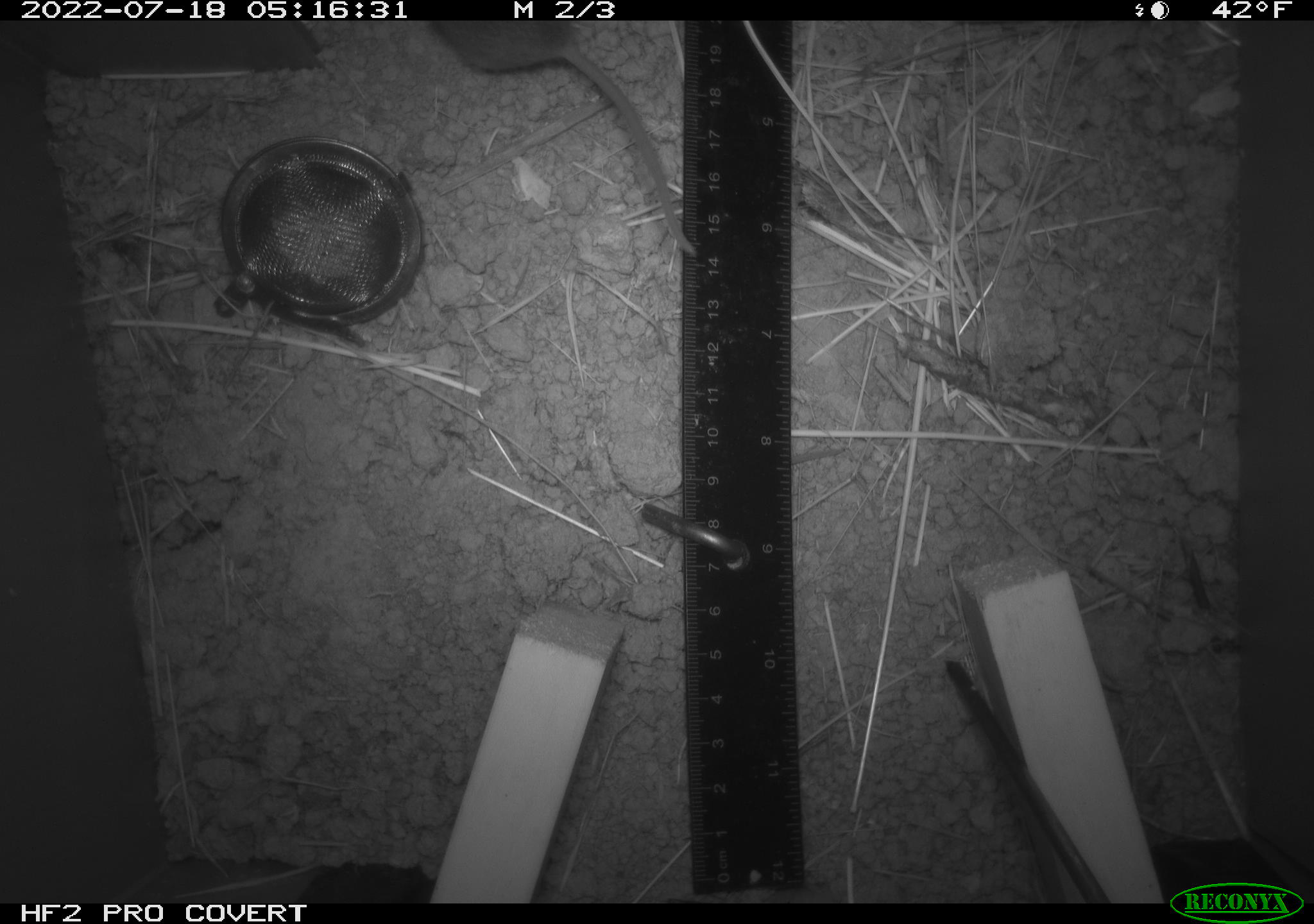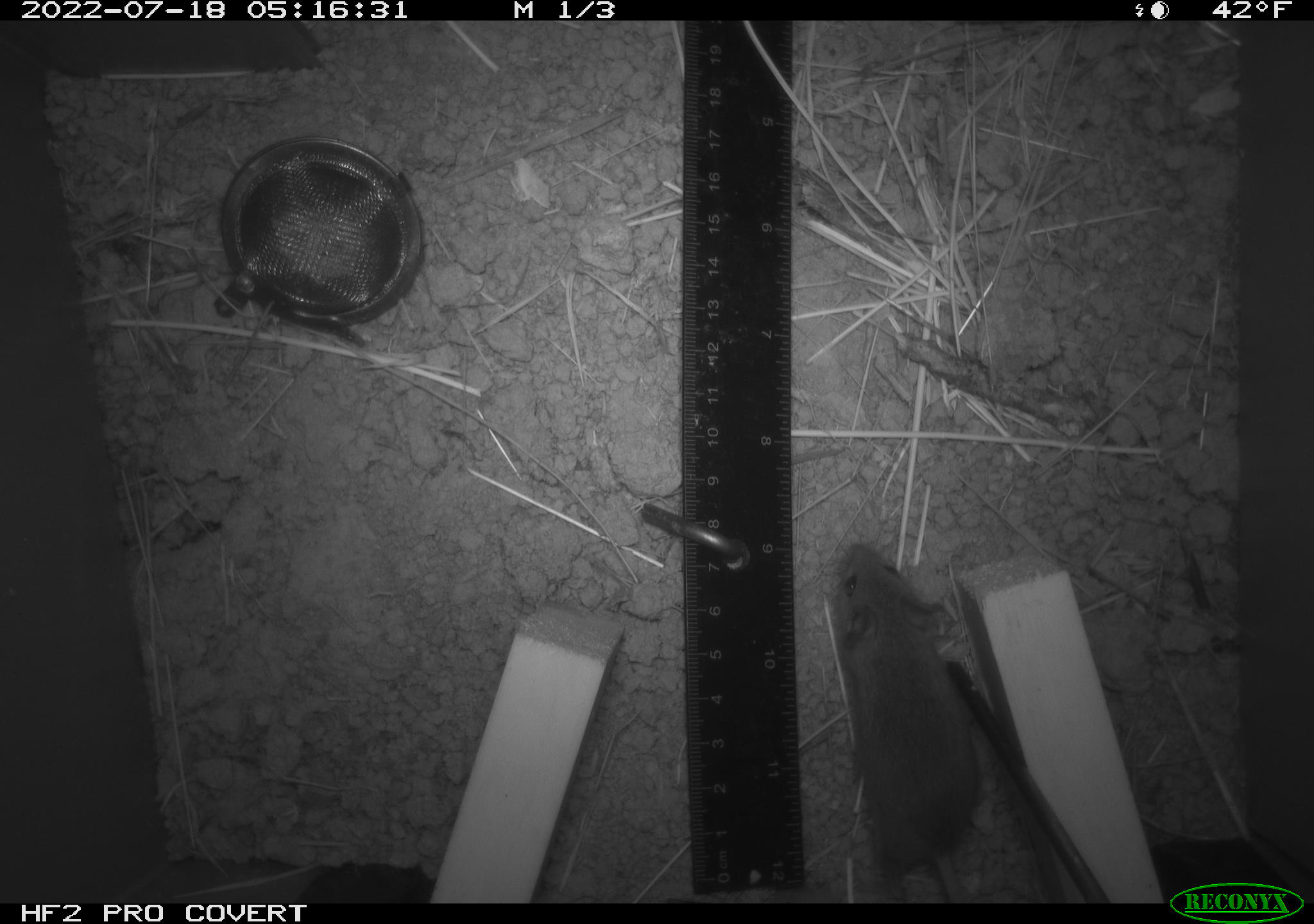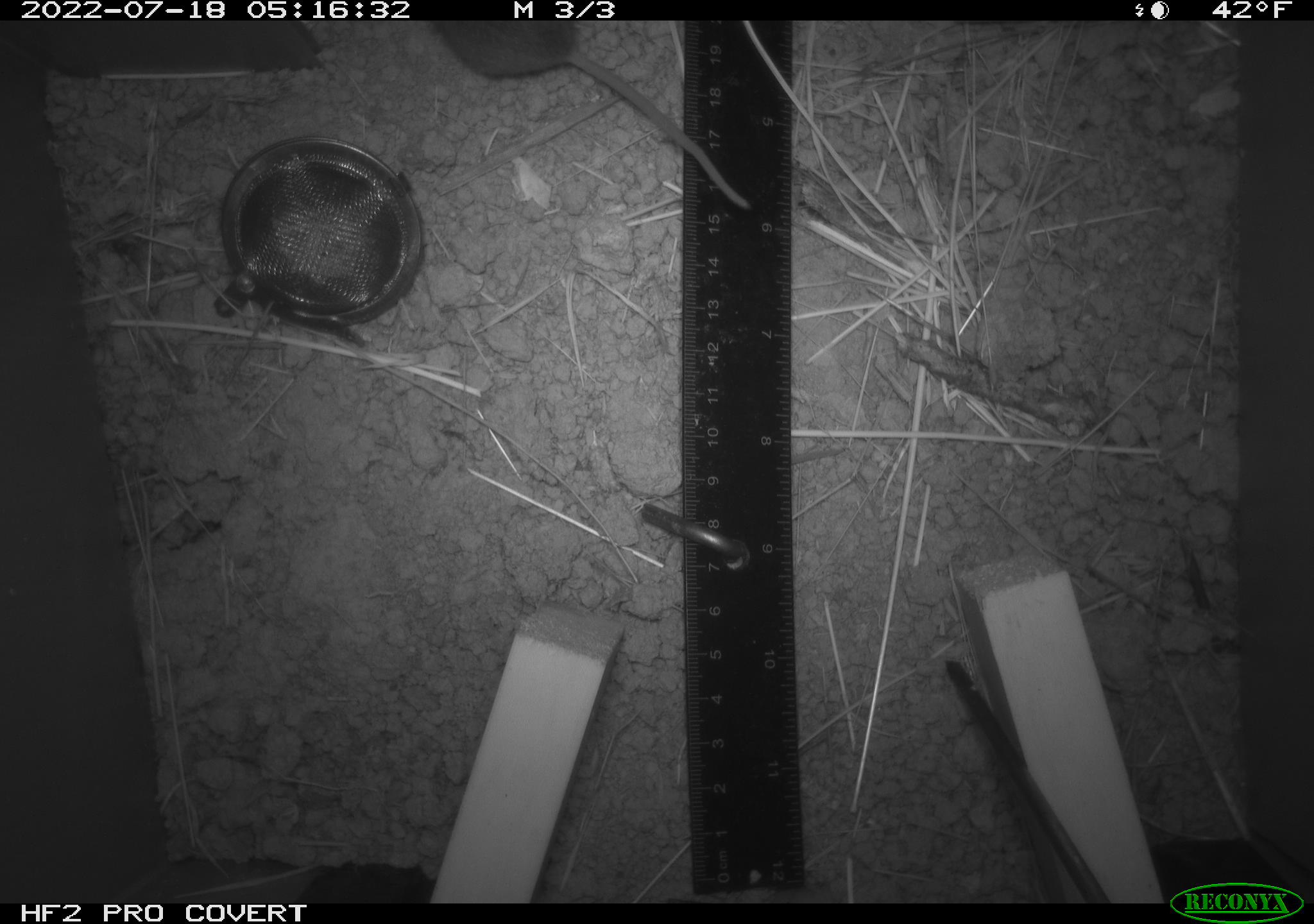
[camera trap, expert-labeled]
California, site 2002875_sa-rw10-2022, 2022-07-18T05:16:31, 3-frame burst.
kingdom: Animalia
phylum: Chordata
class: Mammalia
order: Rodentia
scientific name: Rodentia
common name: mouse species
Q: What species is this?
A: Mouse species (Rodentia).